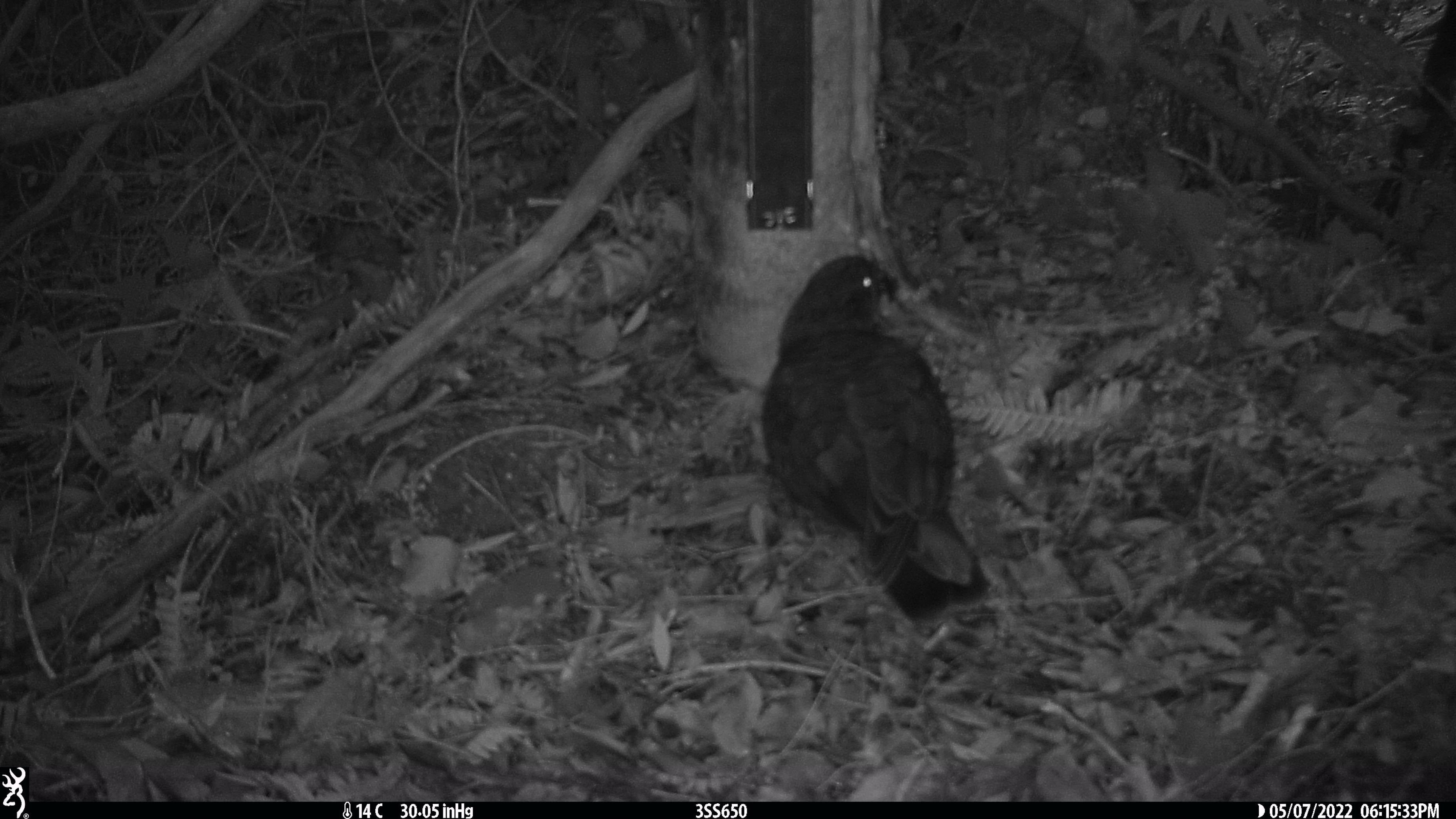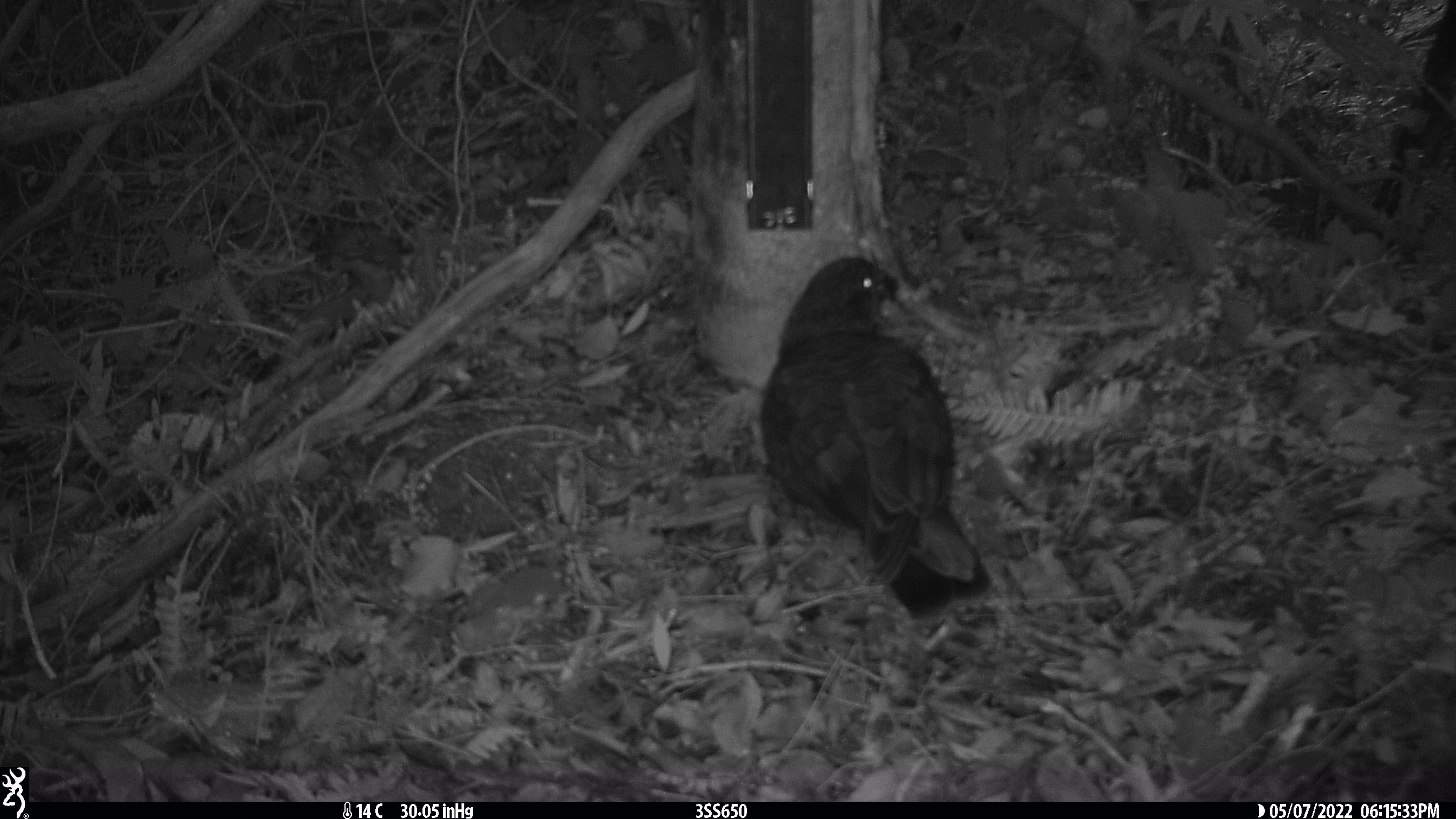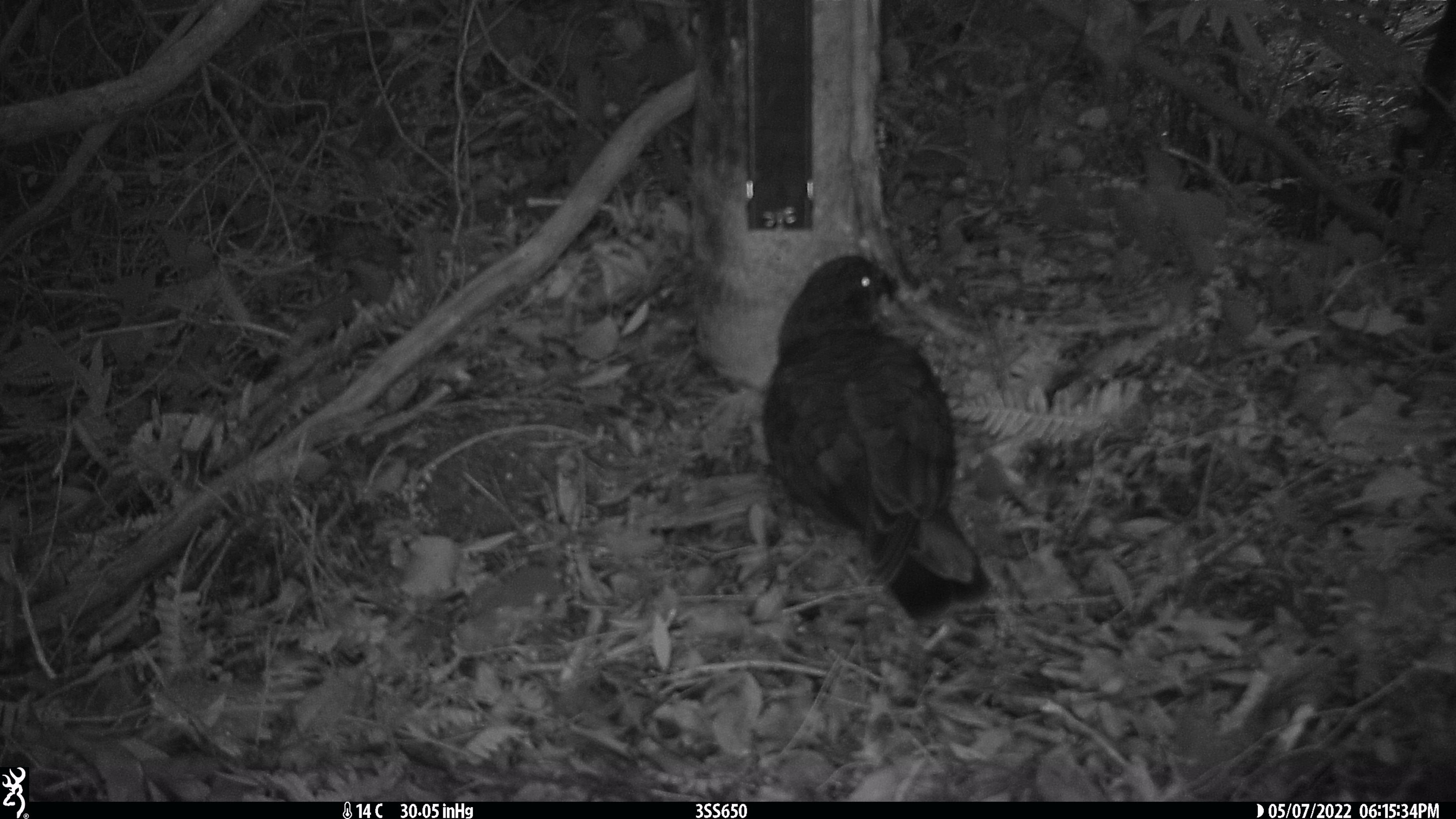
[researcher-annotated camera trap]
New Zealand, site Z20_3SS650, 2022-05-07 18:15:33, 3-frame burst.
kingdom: Animalia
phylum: Chordata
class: Aves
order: Psittaciformes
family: Strigopidae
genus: Nestor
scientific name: Nestor notabilis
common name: kea